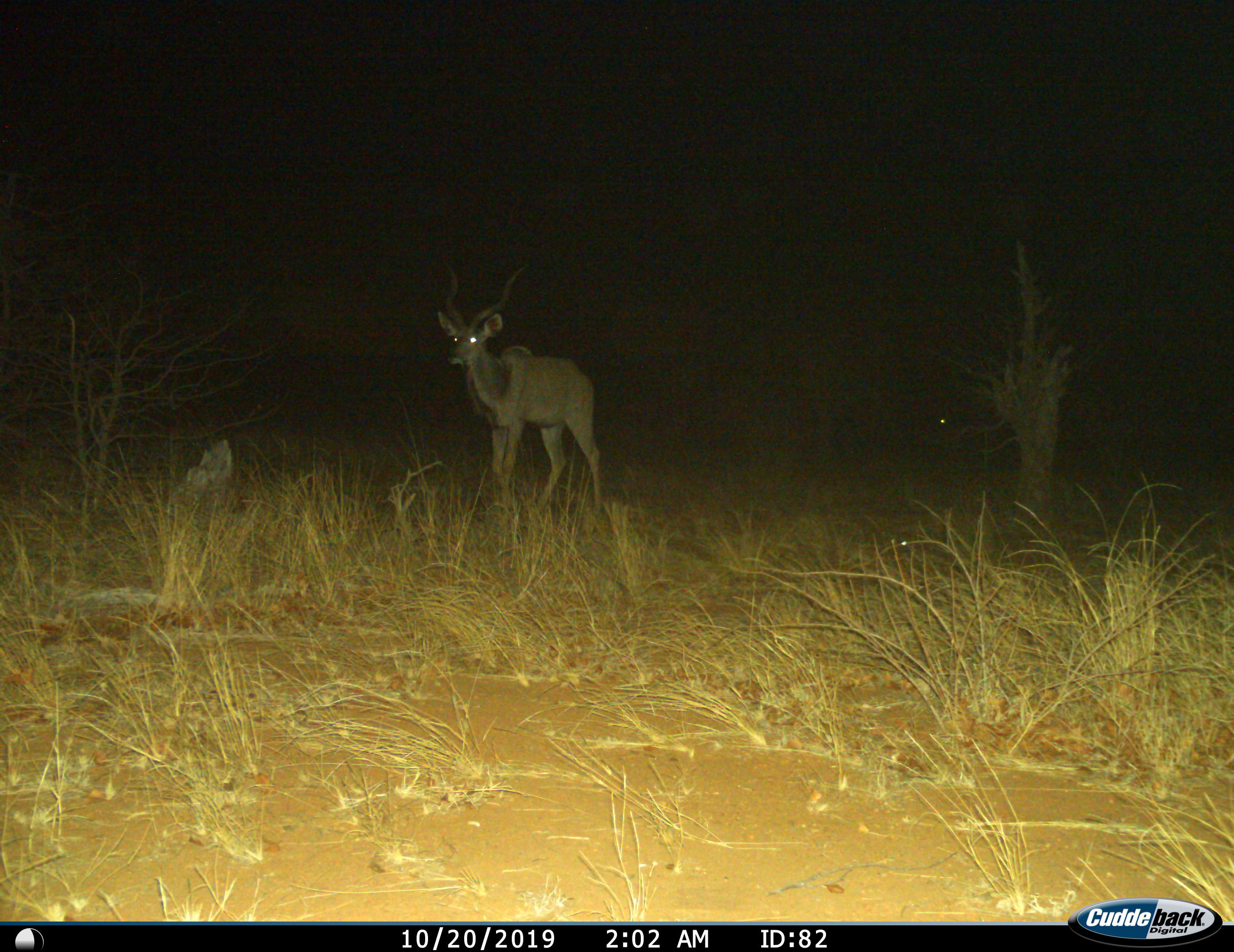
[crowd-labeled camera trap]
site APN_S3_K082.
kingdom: Animalia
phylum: Chordata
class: Mammalia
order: Artiodactyla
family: Bovidae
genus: Tragelaphus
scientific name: Tragelaphus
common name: kudu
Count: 1.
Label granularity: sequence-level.